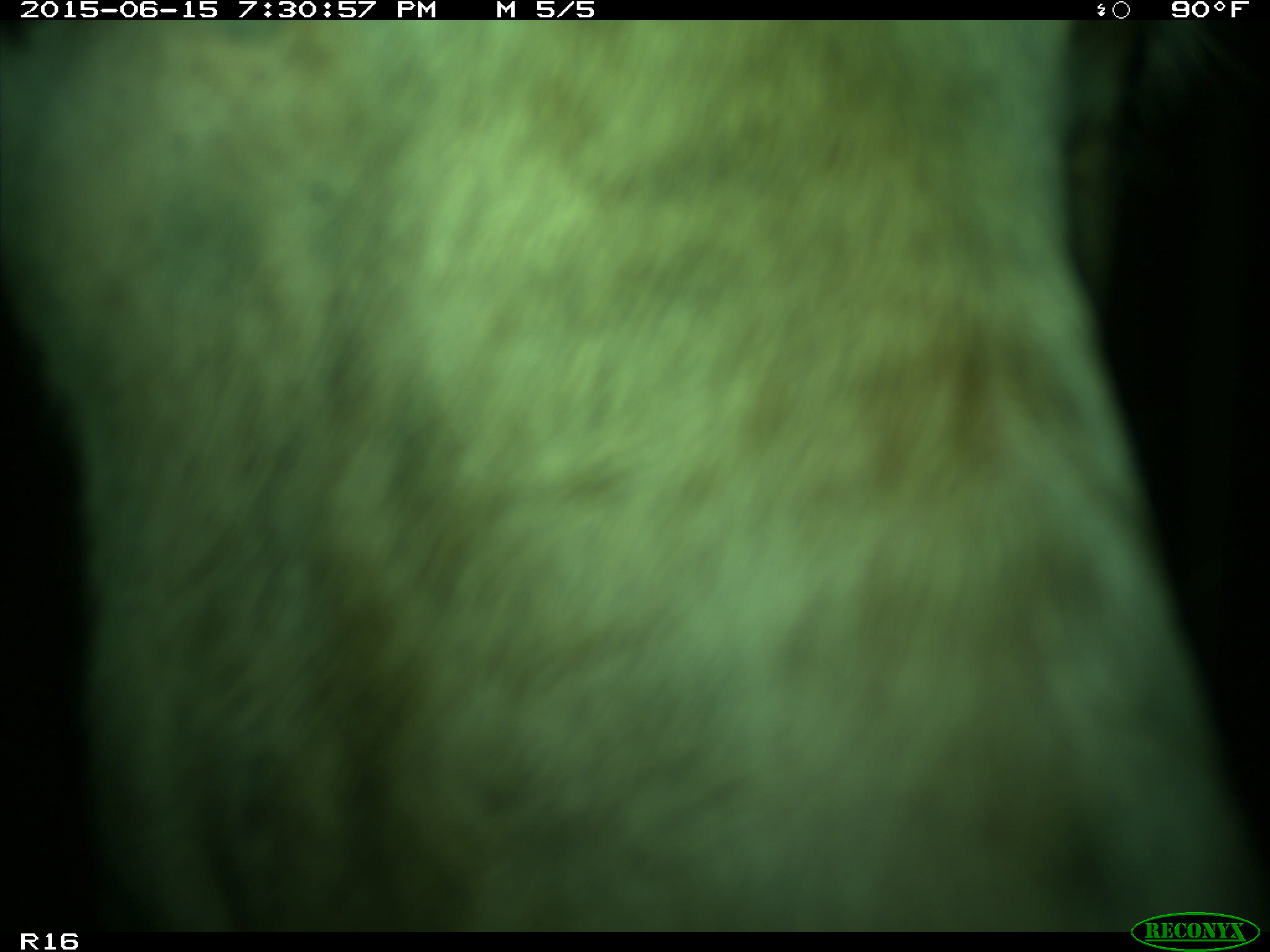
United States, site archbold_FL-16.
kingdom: Animalia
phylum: Chordata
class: Mammalia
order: Artiodactyla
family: Bovidae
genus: Bos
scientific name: Bos taurus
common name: domestic cow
Bos taurus (domestic cow).